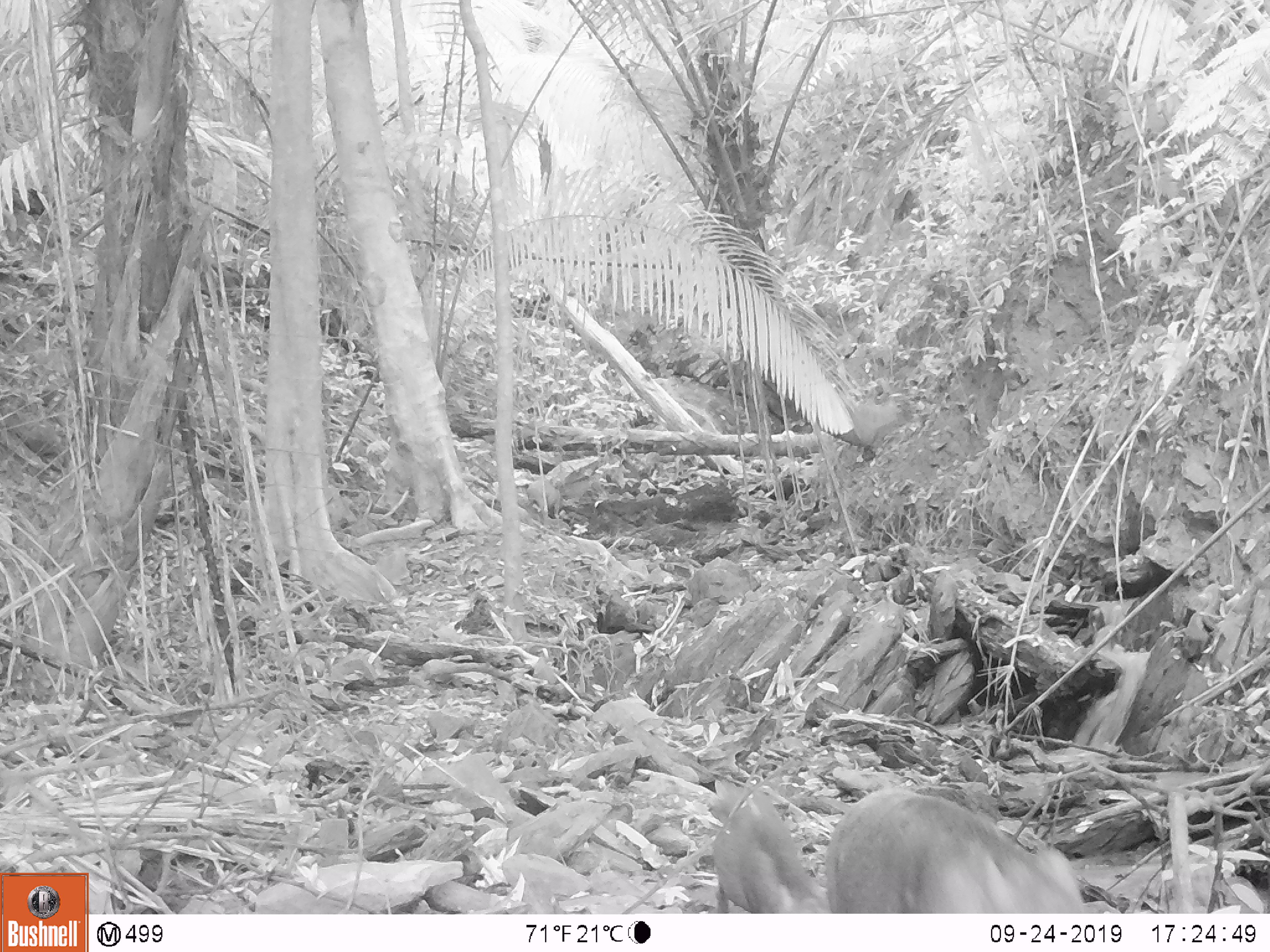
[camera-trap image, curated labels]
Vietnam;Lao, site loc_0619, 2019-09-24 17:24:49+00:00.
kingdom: Animalia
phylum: Chordata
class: Mammalia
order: Artiodactyla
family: Suidae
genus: Sus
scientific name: Sus scrofa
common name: eurasian wild pig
Eurasian wild pig (Sus scrofa). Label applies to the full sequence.